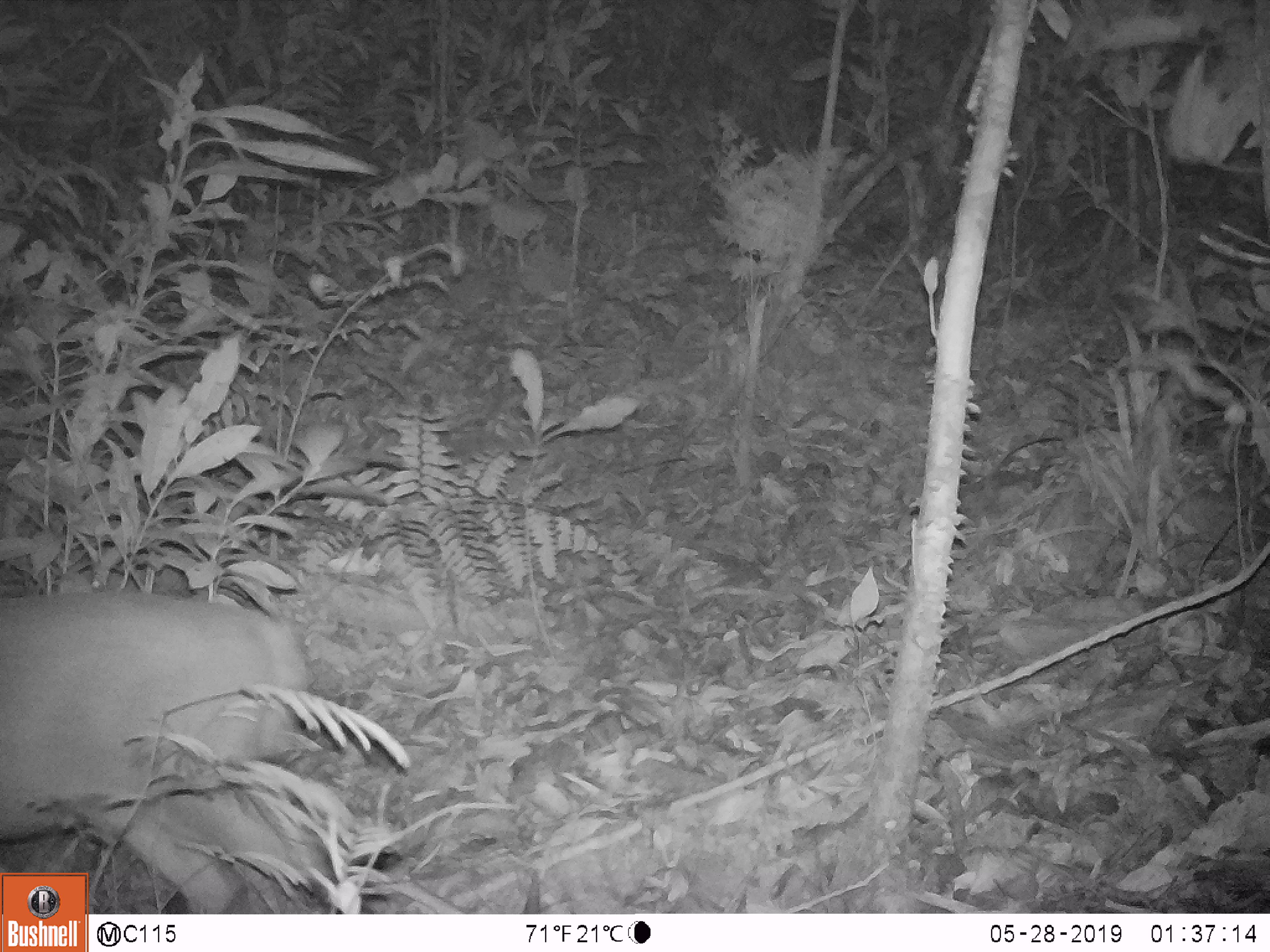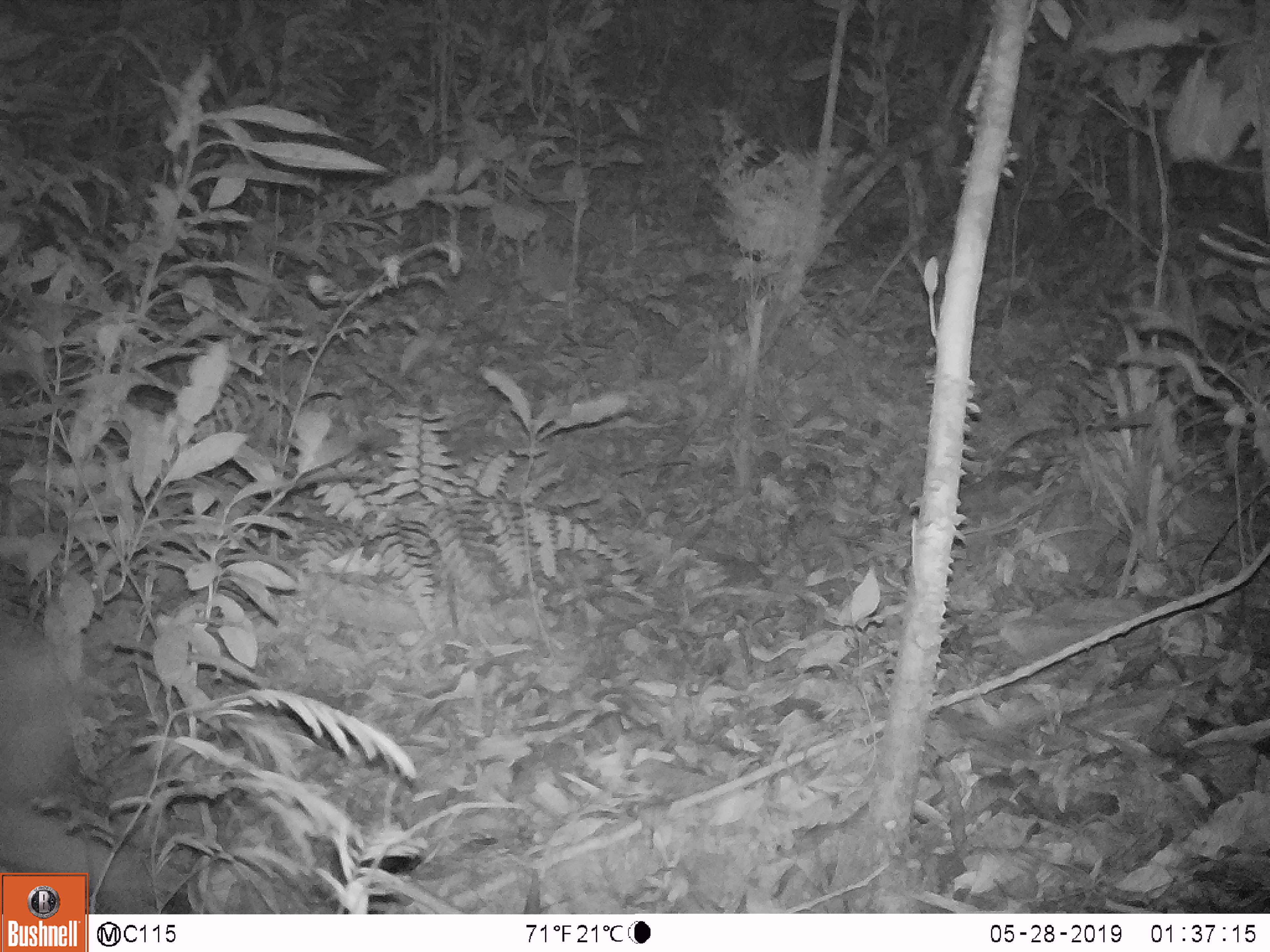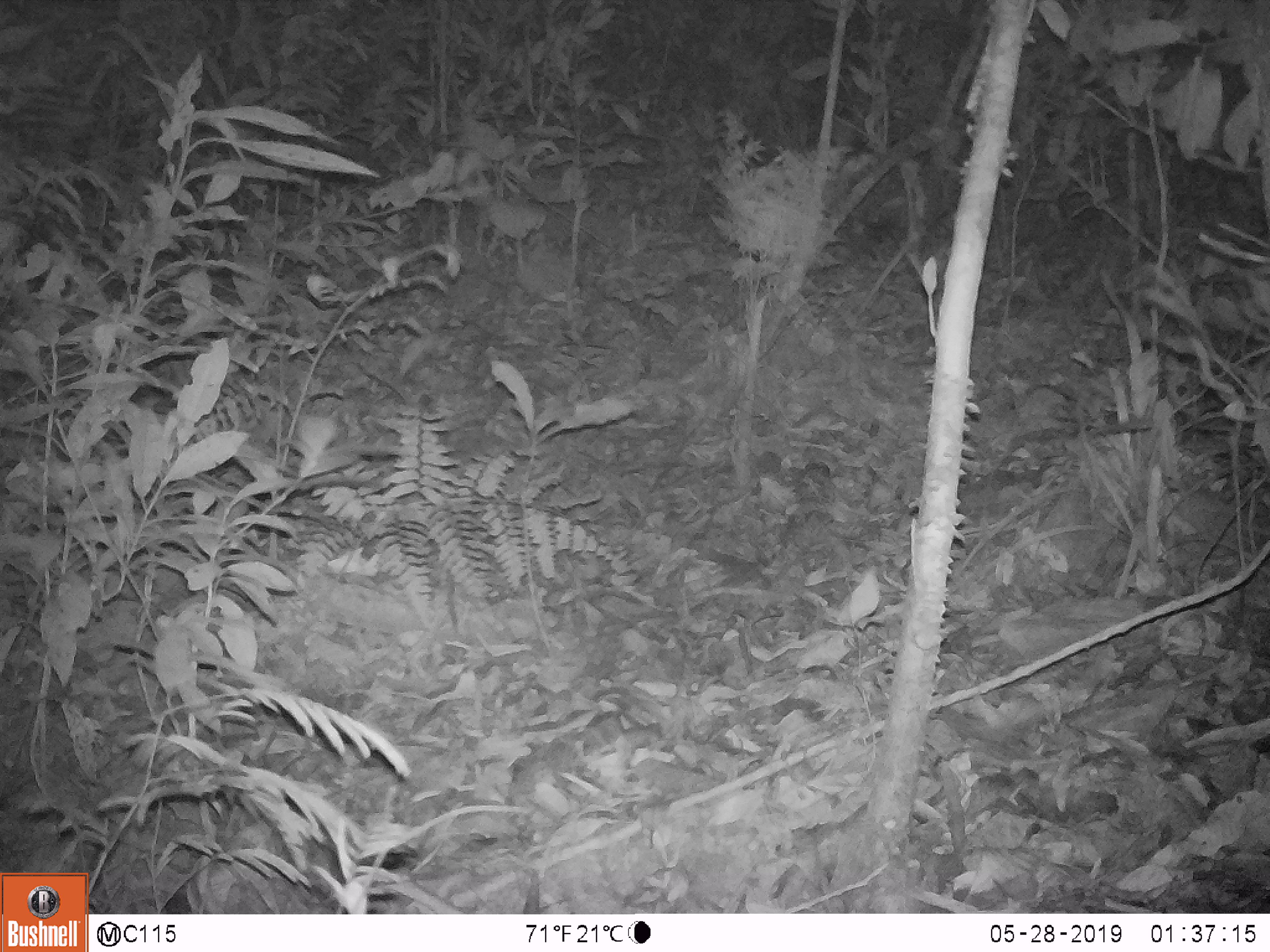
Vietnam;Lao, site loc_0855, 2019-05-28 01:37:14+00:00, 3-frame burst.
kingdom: Animalia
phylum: Chordata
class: Mammalia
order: Artiodactyla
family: Cervidae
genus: Muntiacus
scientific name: Muntiacus rooseveltorum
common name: roosevelt's muntjac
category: roosevelts muntjac group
Roosevelts muntjac group (roosevelt's muntjac) (Muntiacus rooseveltorum). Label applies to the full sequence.